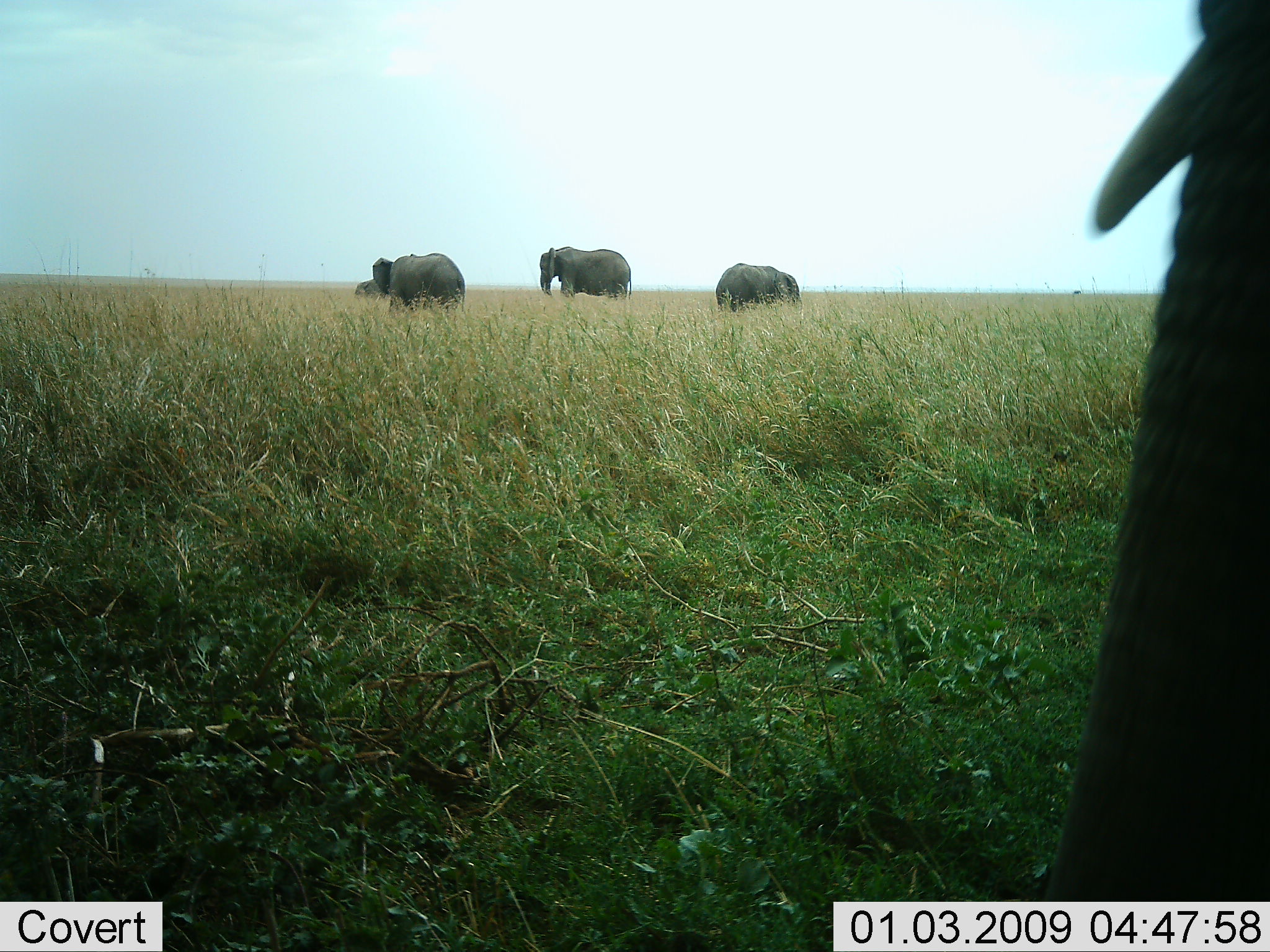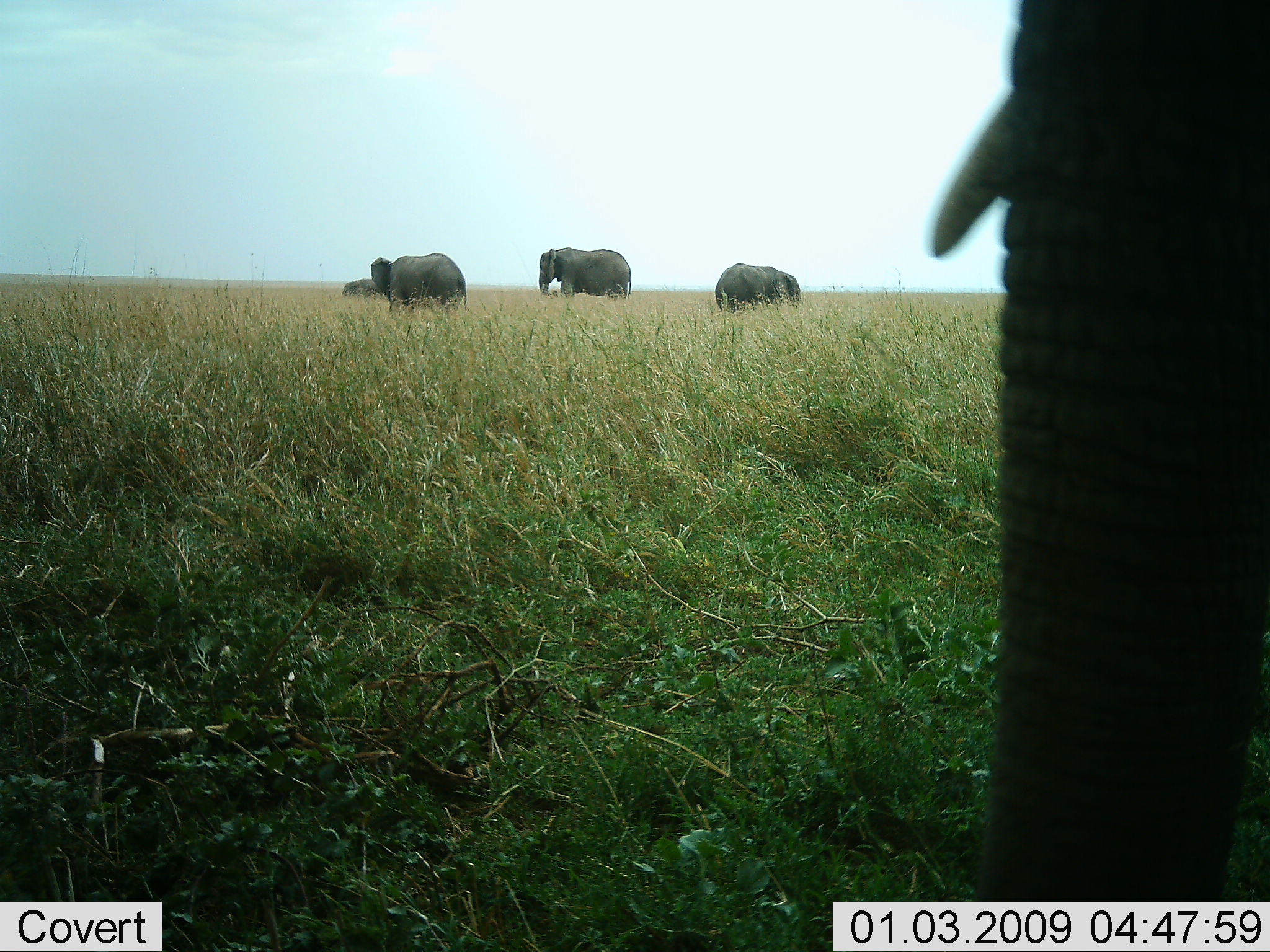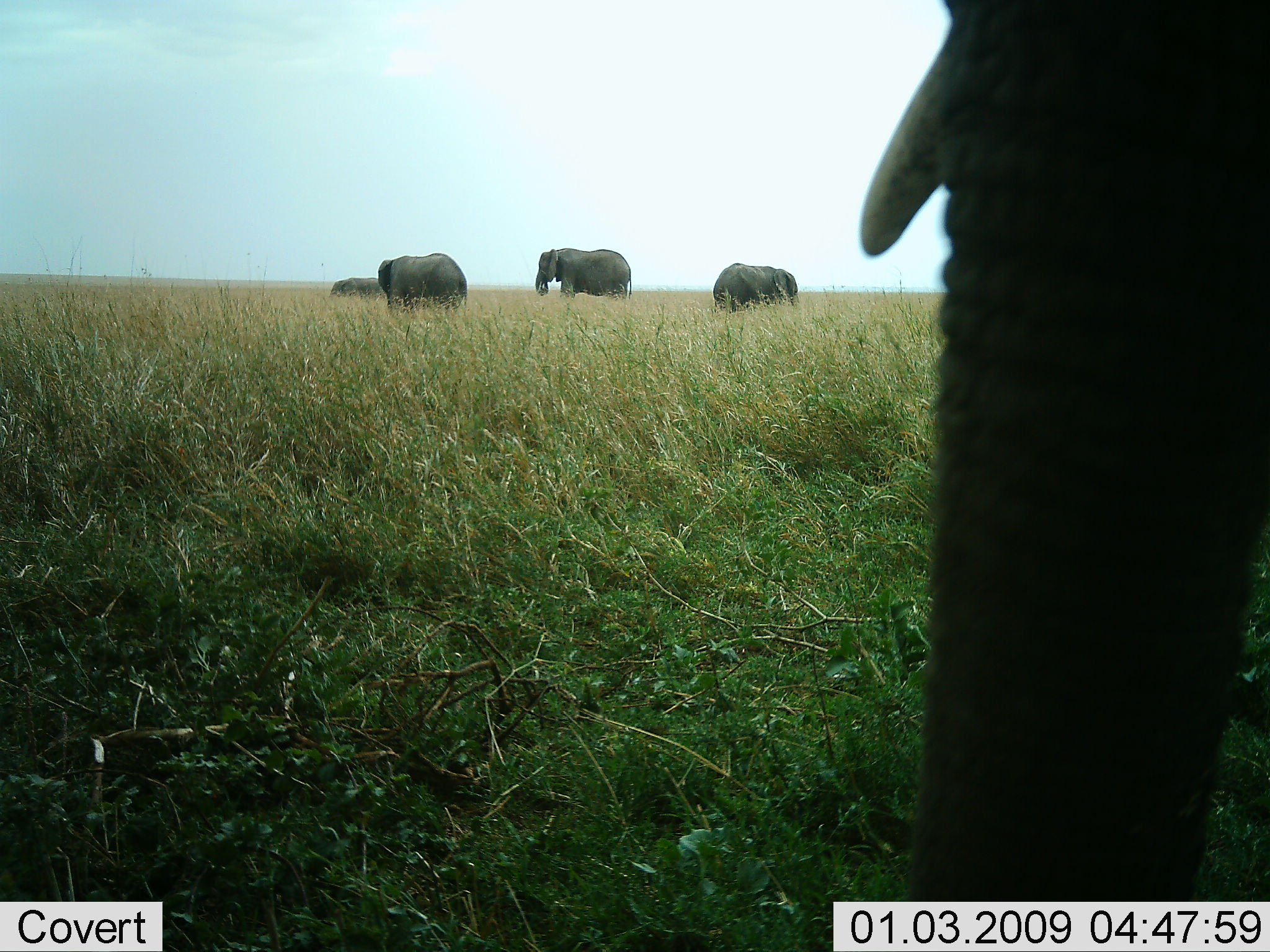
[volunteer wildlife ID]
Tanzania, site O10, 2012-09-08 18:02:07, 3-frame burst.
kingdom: Animalia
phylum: Chordata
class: Mammalia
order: Proboscidea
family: Elephantidae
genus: Loxodonta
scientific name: Loxodonta africana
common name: african bush elephant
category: elephant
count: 4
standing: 40%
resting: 0%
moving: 70%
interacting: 0%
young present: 0%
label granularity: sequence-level